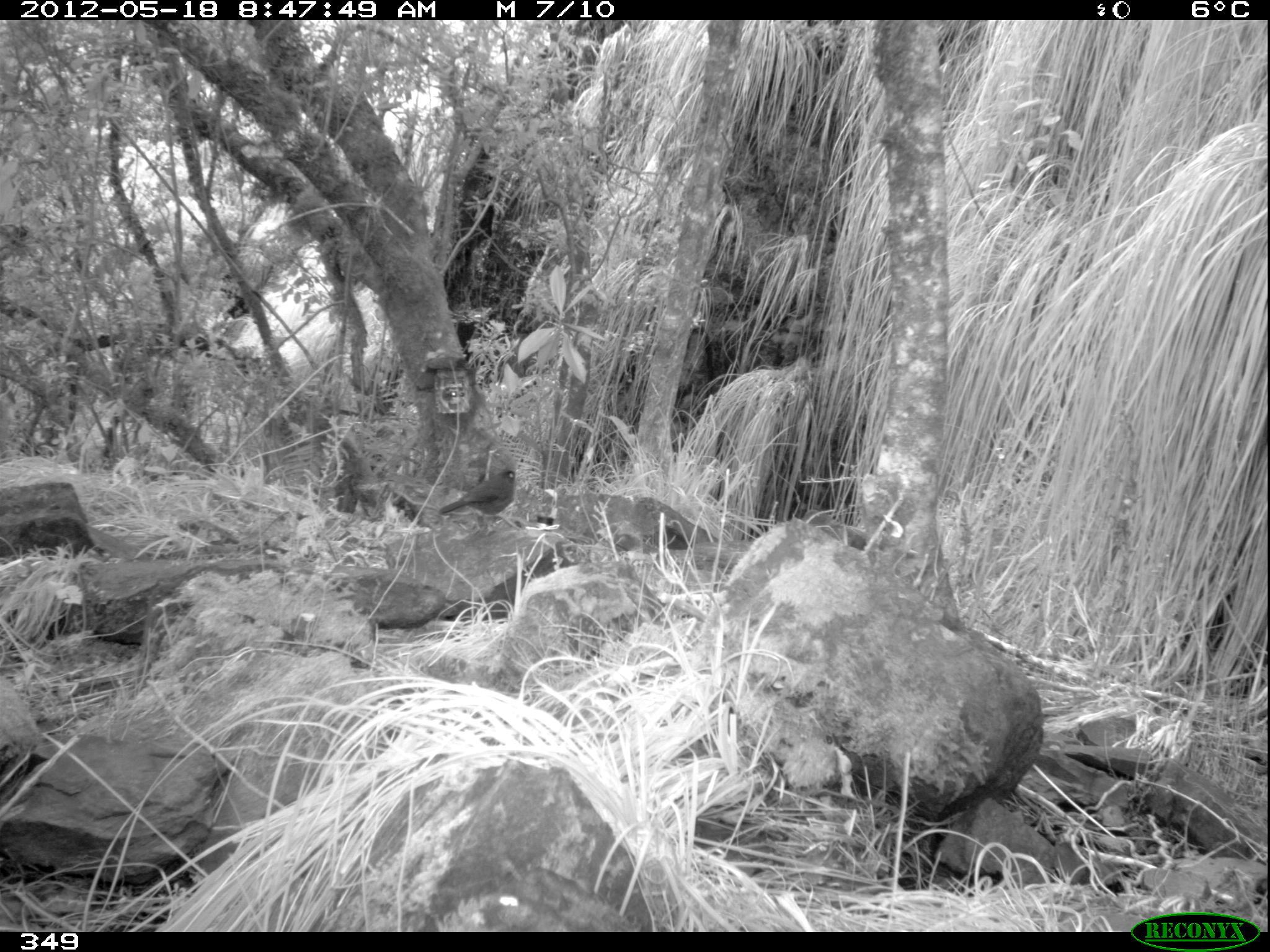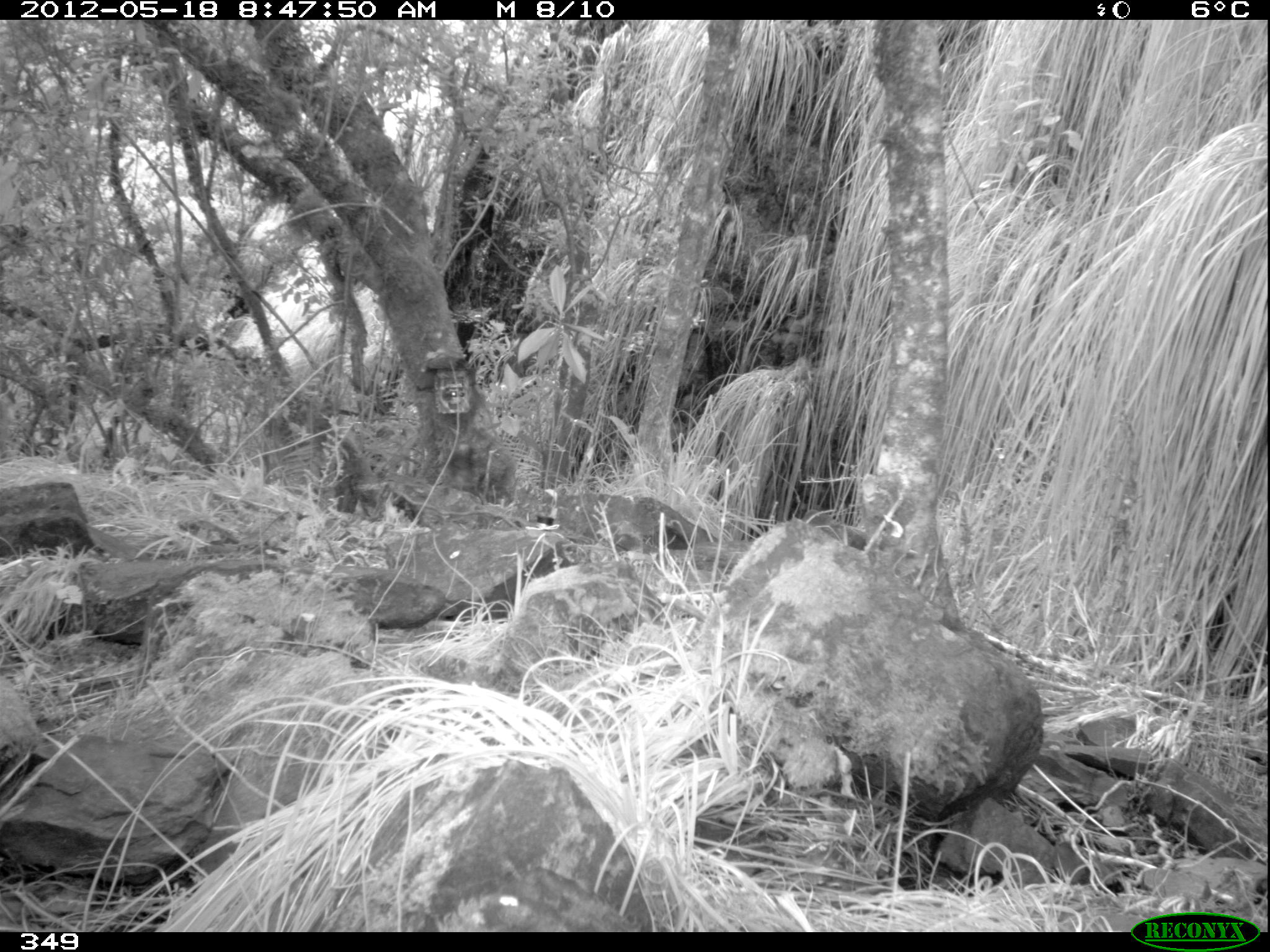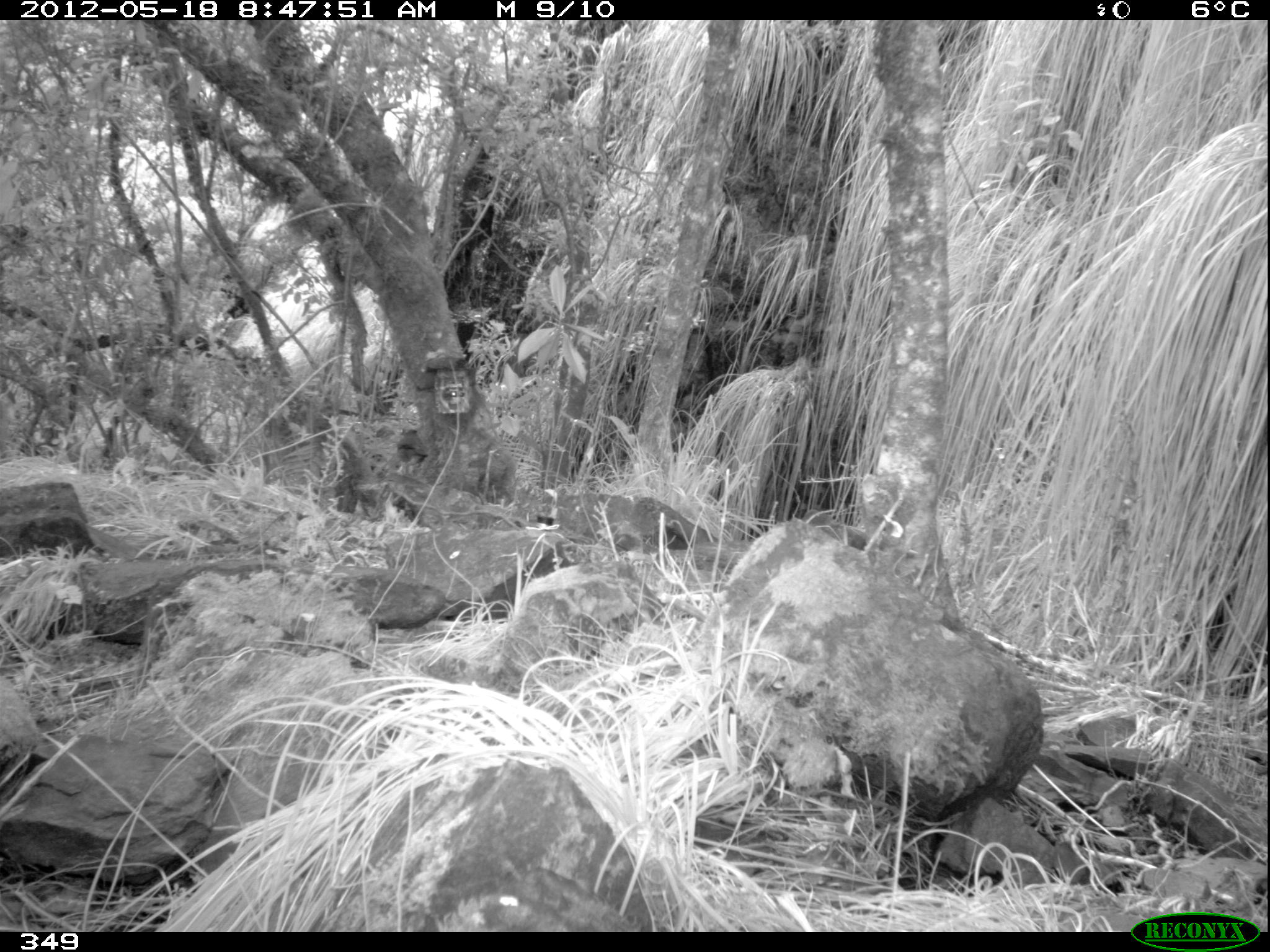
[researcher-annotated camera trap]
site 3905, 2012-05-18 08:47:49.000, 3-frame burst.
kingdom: Animalia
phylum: Chordata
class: Aves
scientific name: Aves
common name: bird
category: unknown bird